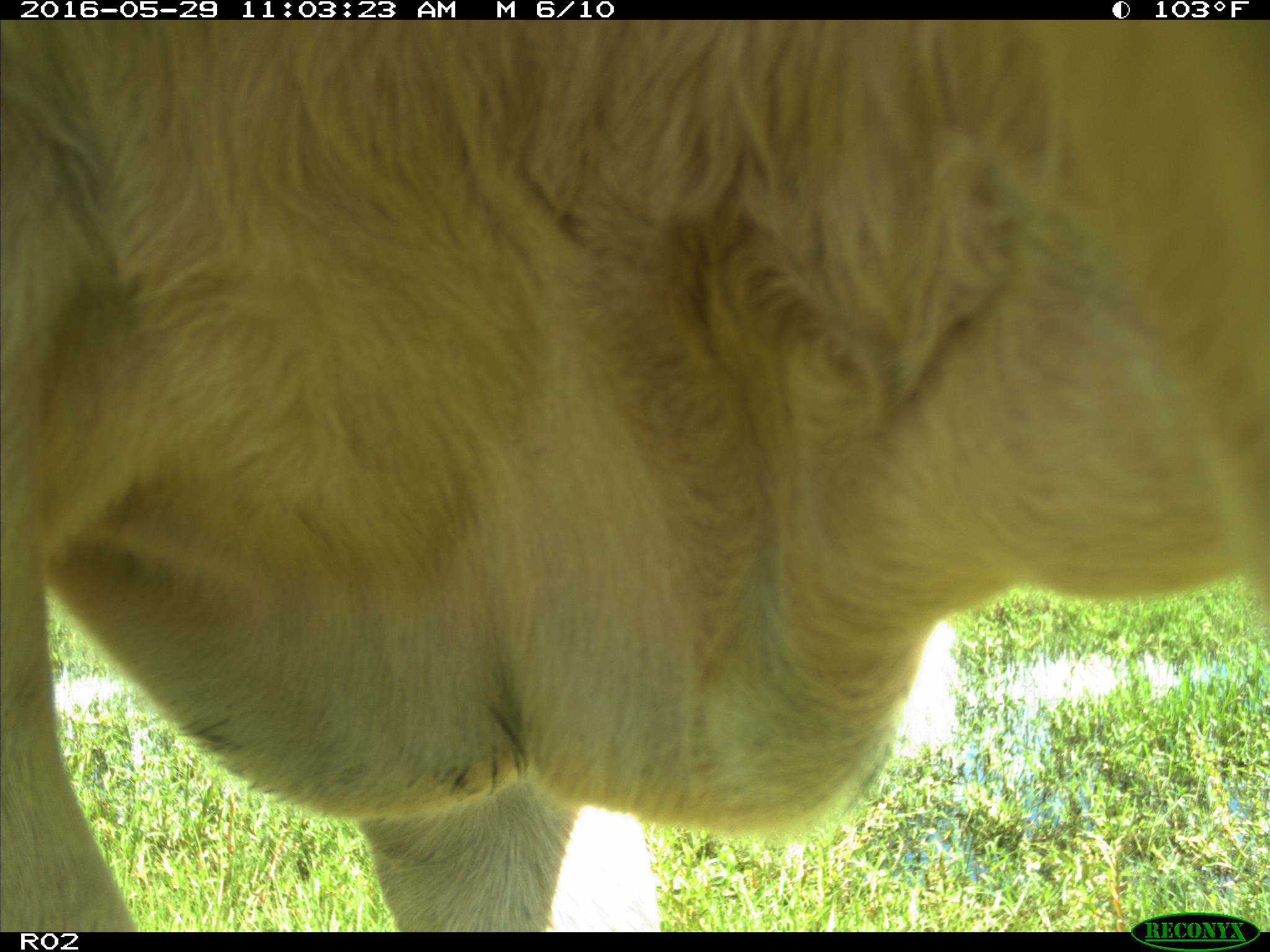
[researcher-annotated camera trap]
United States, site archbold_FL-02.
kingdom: Animalia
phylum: Chordata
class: Mammalia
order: Artiodactyla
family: Bovidae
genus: Bos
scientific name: Bos taurus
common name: domestic cow